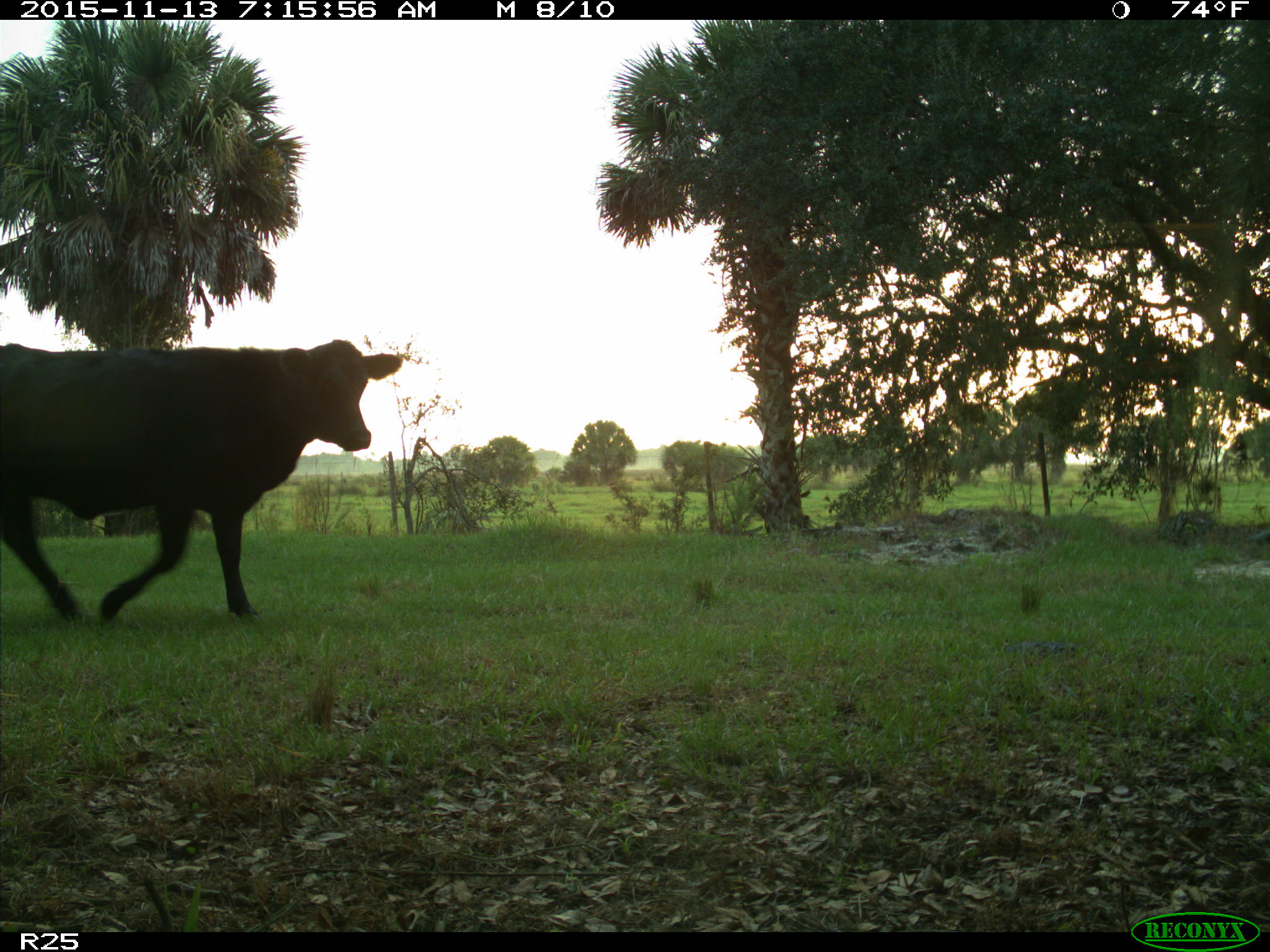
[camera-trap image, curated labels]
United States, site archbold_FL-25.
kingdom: Animalia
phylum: Chordata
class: Mammalia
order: Artiodactyla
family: Bovidae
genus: Bos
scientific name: Bos taurus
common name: domestic cow